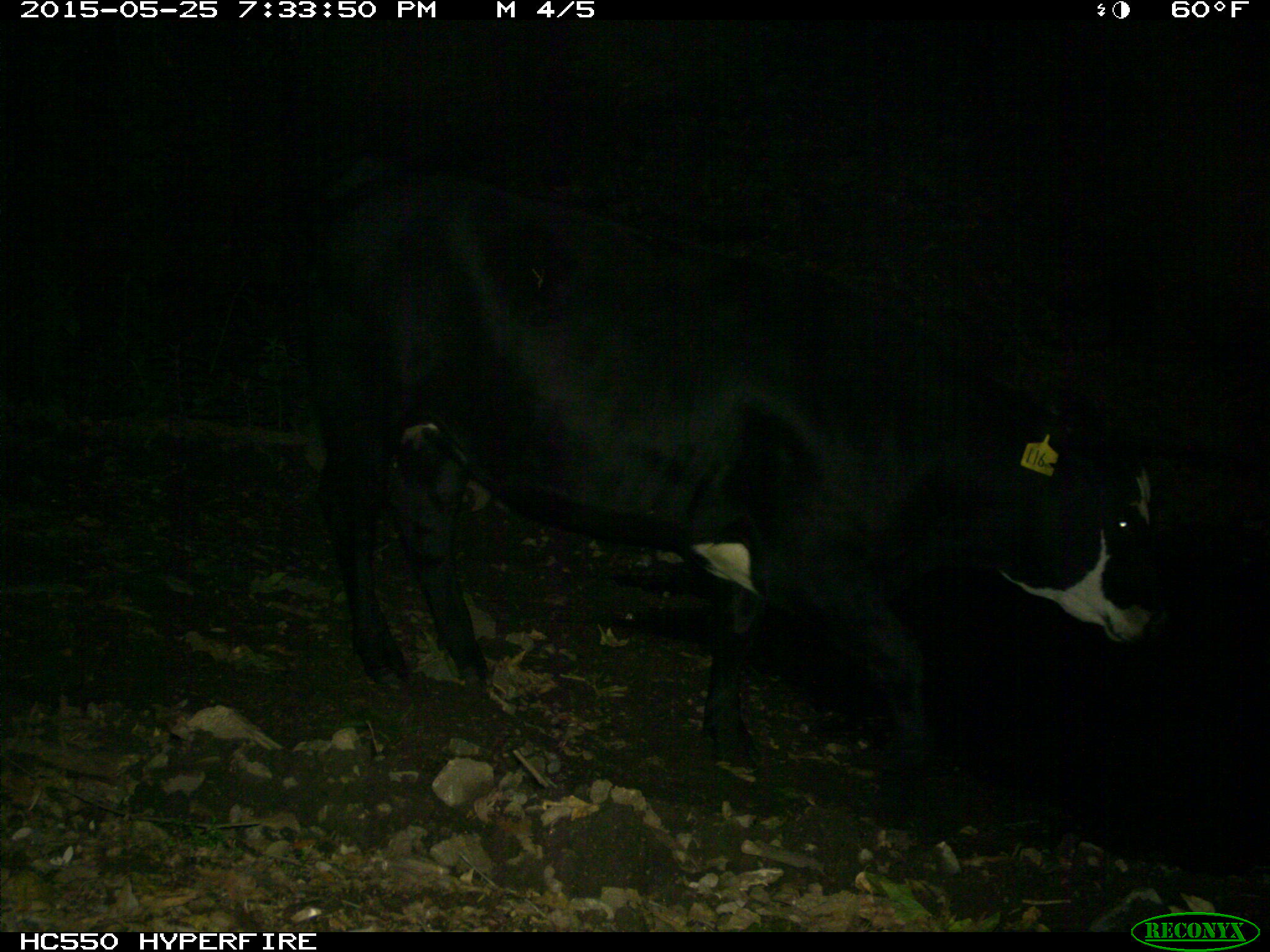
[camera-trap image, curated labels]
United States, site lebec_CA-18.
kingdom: Animalia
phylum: Chordata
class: Mammalia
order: Artiodactyla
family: Bovidae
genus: Bos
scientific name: Bos taurus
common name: domestic cow